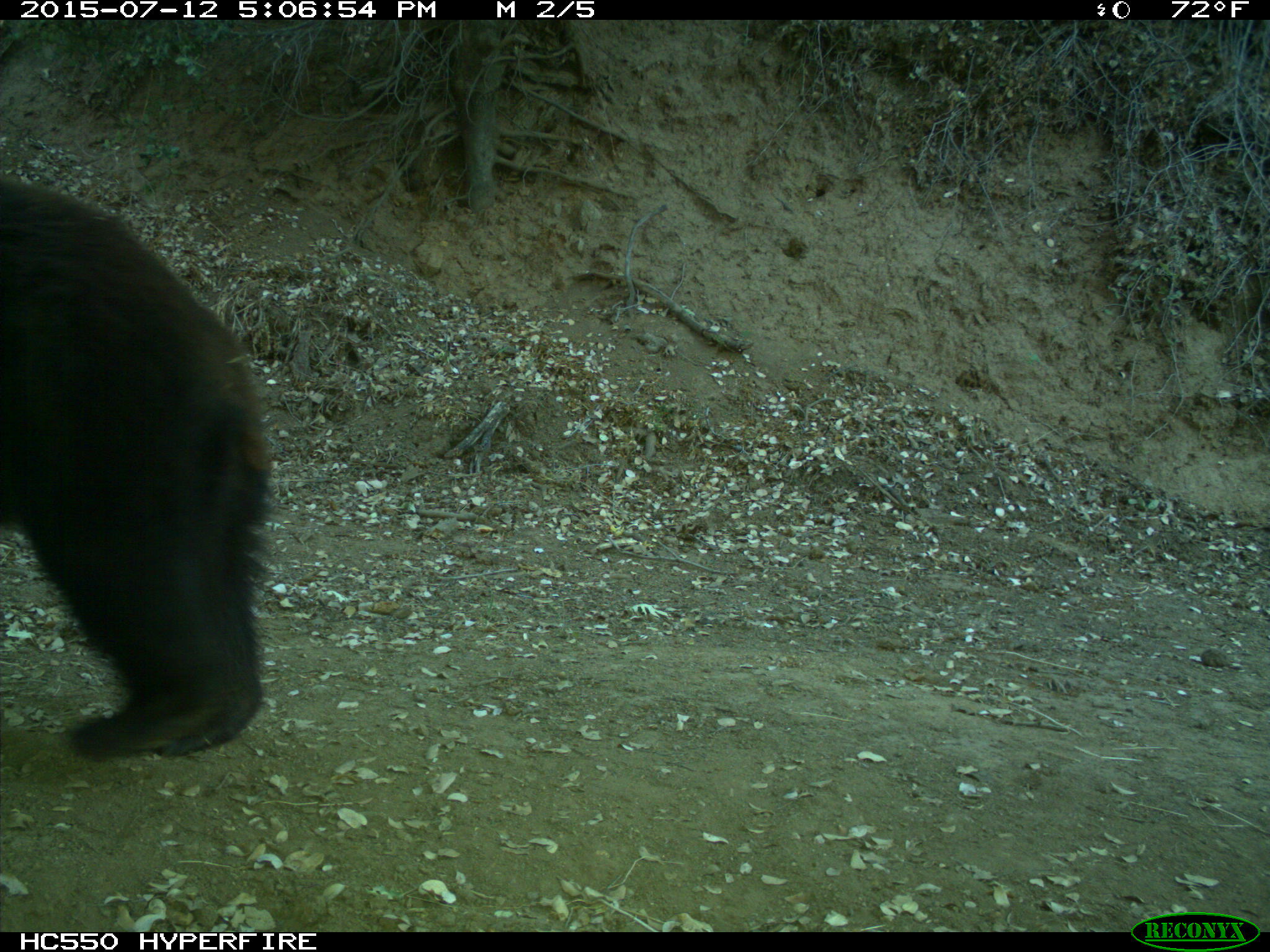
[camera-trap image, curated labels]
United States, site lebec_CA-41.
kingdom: Animalia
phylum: Chordata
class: Mammalia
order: Carnivora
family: Ursidae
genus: Ursus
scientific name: Ursus americanus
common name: american black bear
Ursus americanus (american black bear).